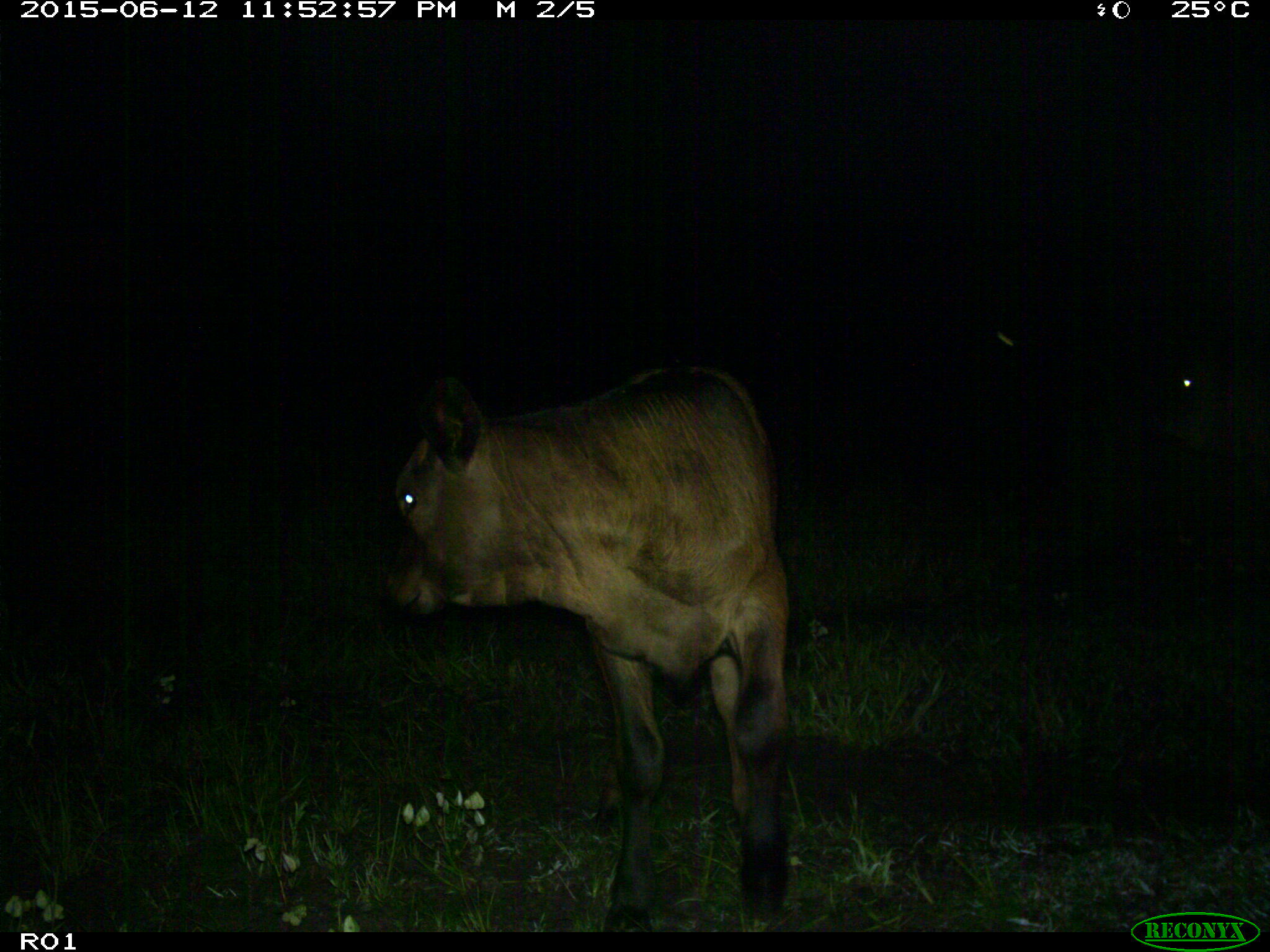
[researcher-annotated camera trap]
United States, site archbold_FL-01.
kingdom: Animalia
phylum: Chordata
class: Mammalia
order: Artiodactyla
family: Bovidae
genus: Bos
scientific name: Bos taurus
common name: domestic cow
Bos taurus (domestic cow).